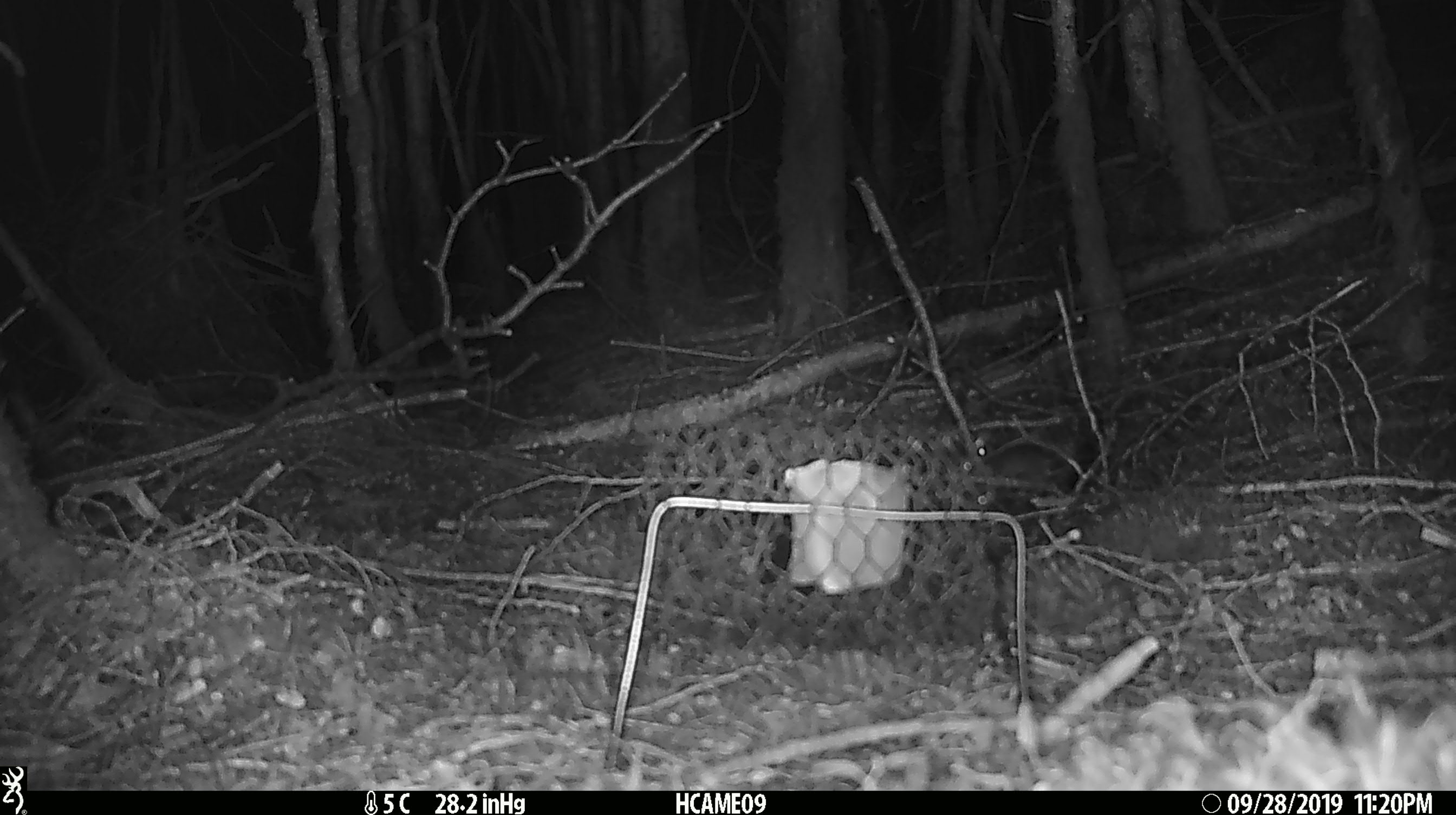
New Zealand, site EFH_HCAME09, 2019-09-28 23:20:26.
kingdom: Animalia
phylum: Chordata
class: Mammalia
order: Rodentia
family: Muridae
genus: Mus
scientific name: Mus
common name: mouse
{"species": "mouse (Mus)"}